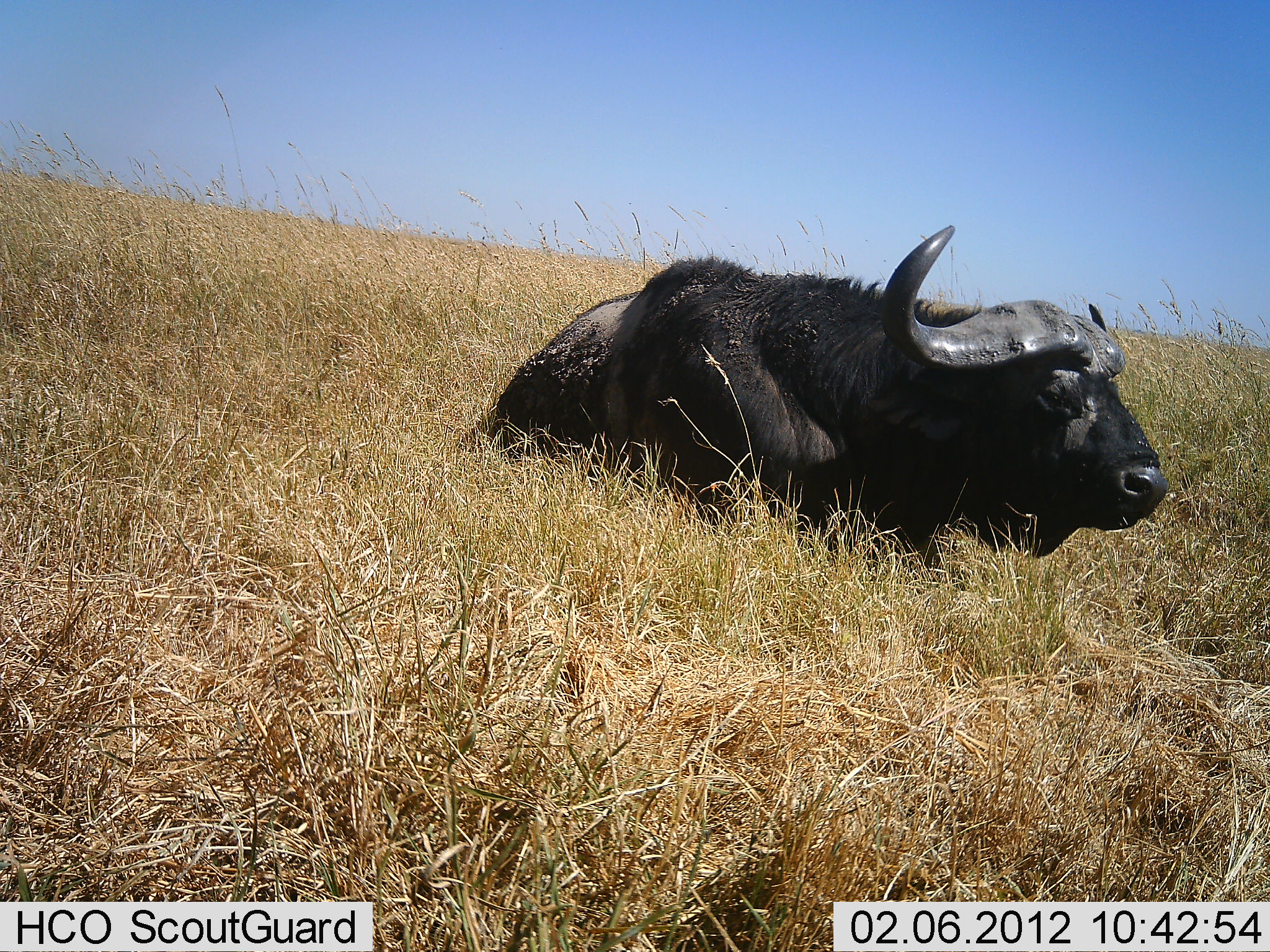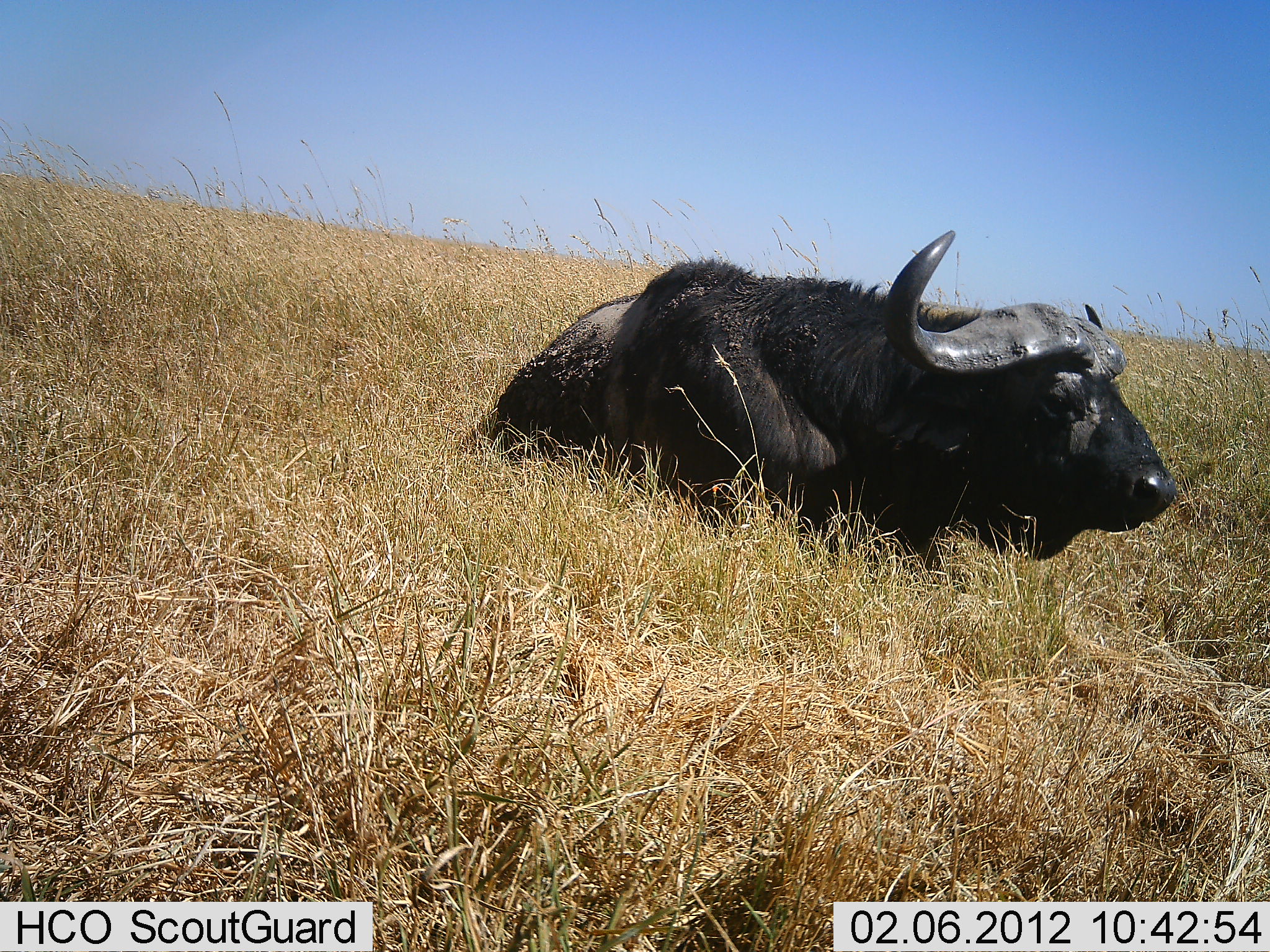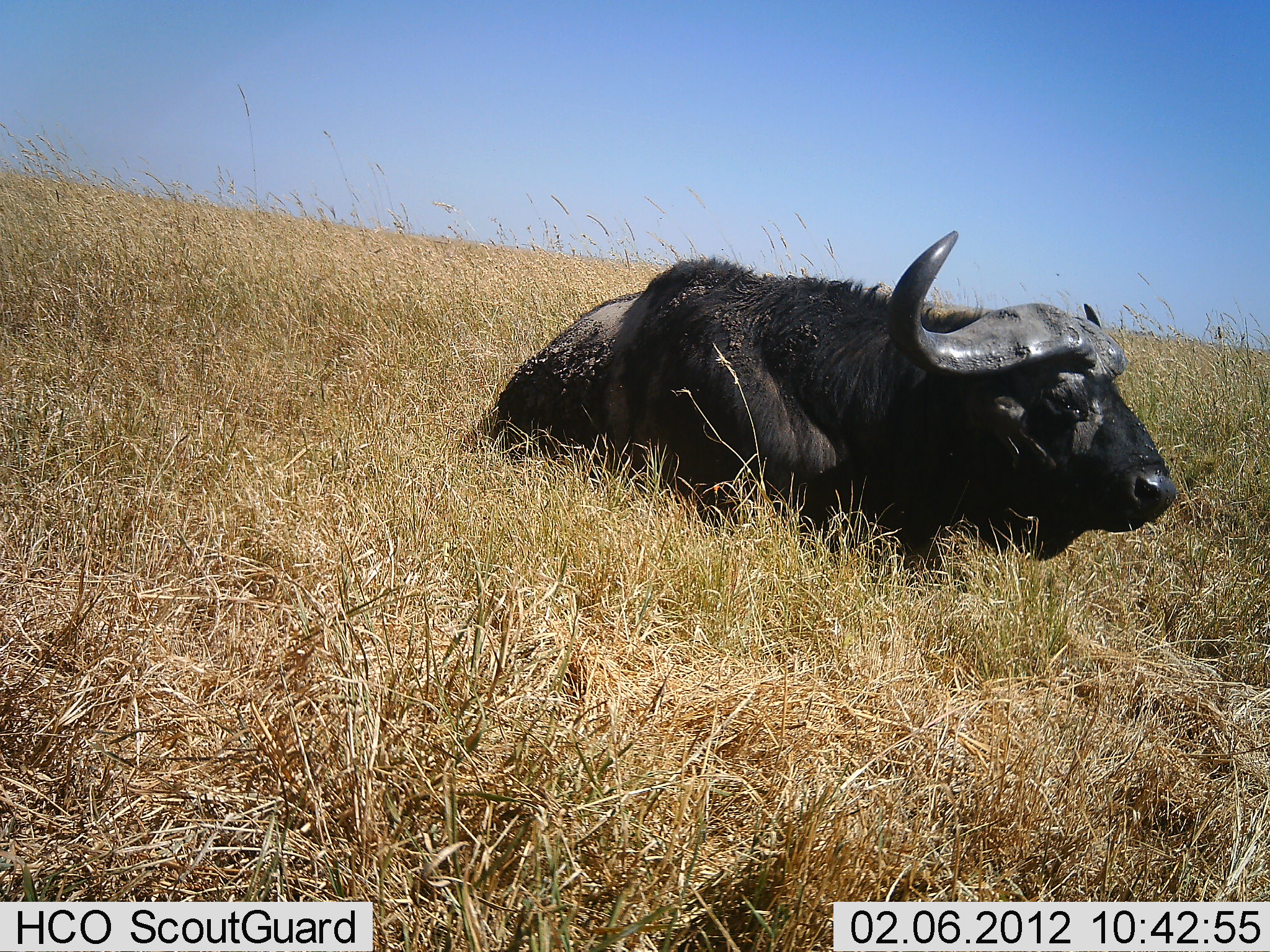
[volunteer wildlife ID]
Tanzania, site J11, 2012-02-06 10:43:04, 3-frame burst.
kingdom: Animalia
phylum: Chordata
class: Mammalia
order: Artiodactyla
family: Bovidae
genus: Syncerus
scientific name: Syncerus caffer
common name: cape buffalo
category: buffalo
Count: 1.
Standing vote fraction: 0%.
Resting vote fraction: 100%.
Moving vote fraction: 0%.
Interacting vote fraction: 0%.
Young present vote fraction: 0%.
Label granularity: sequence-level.